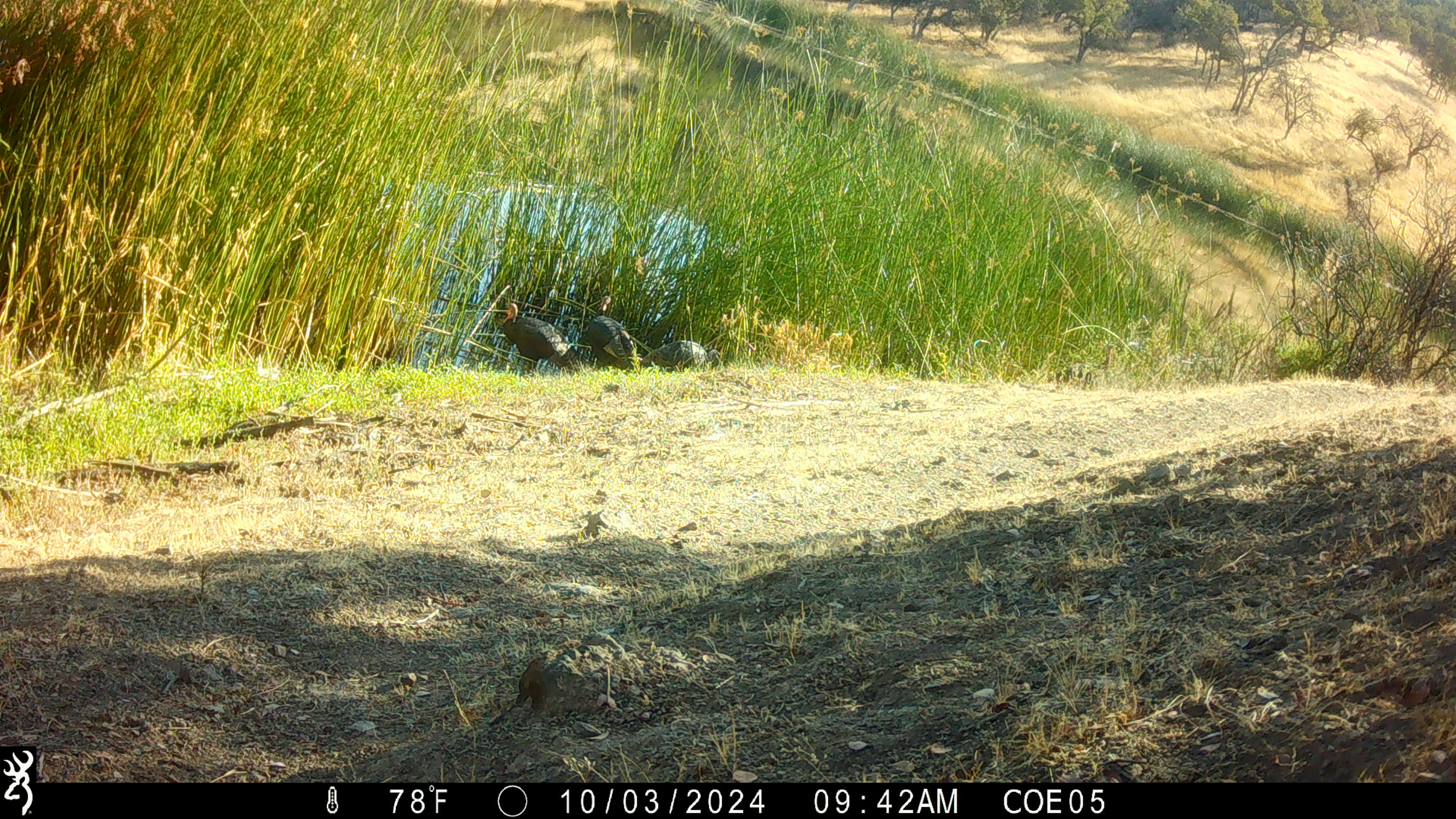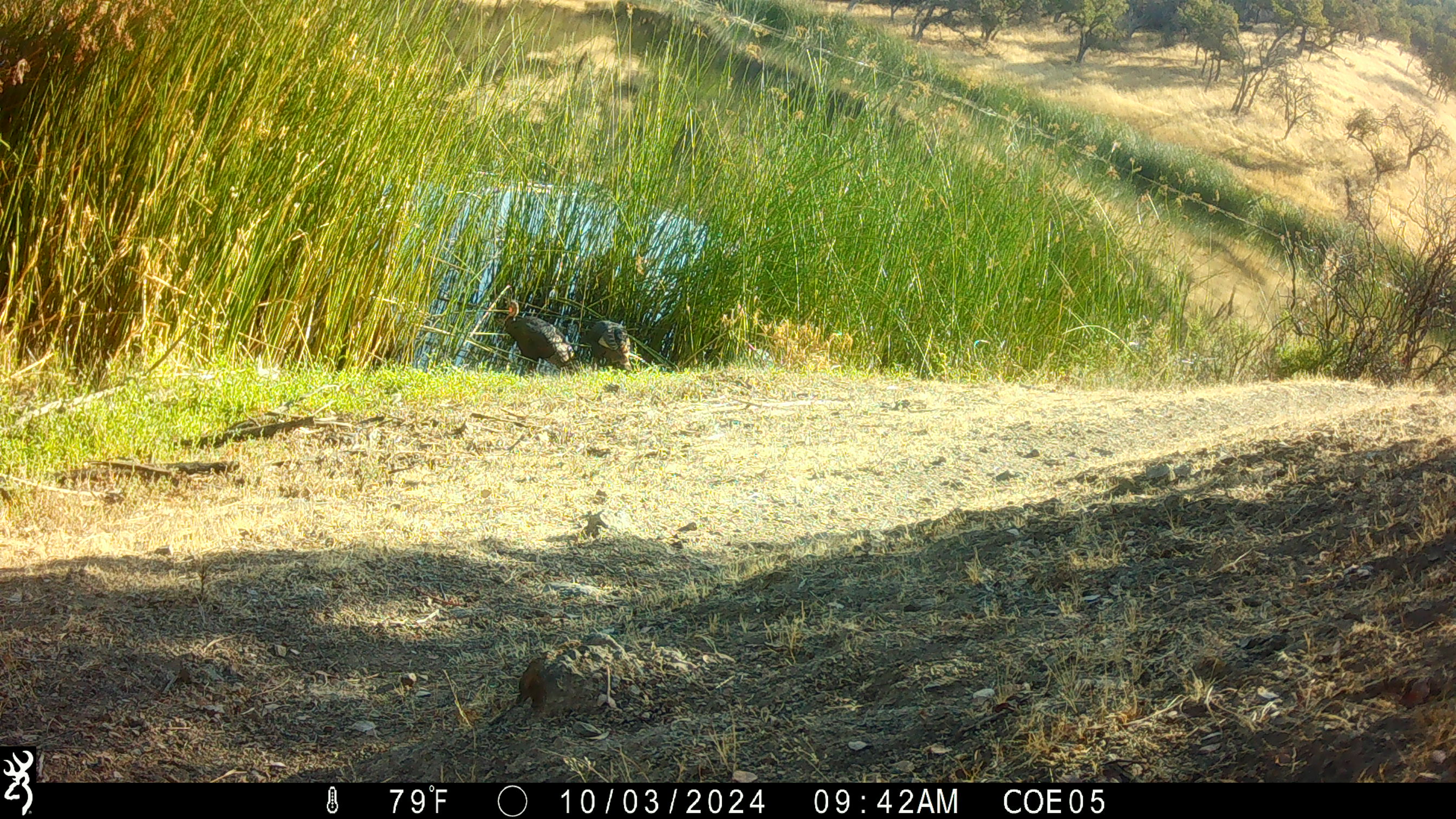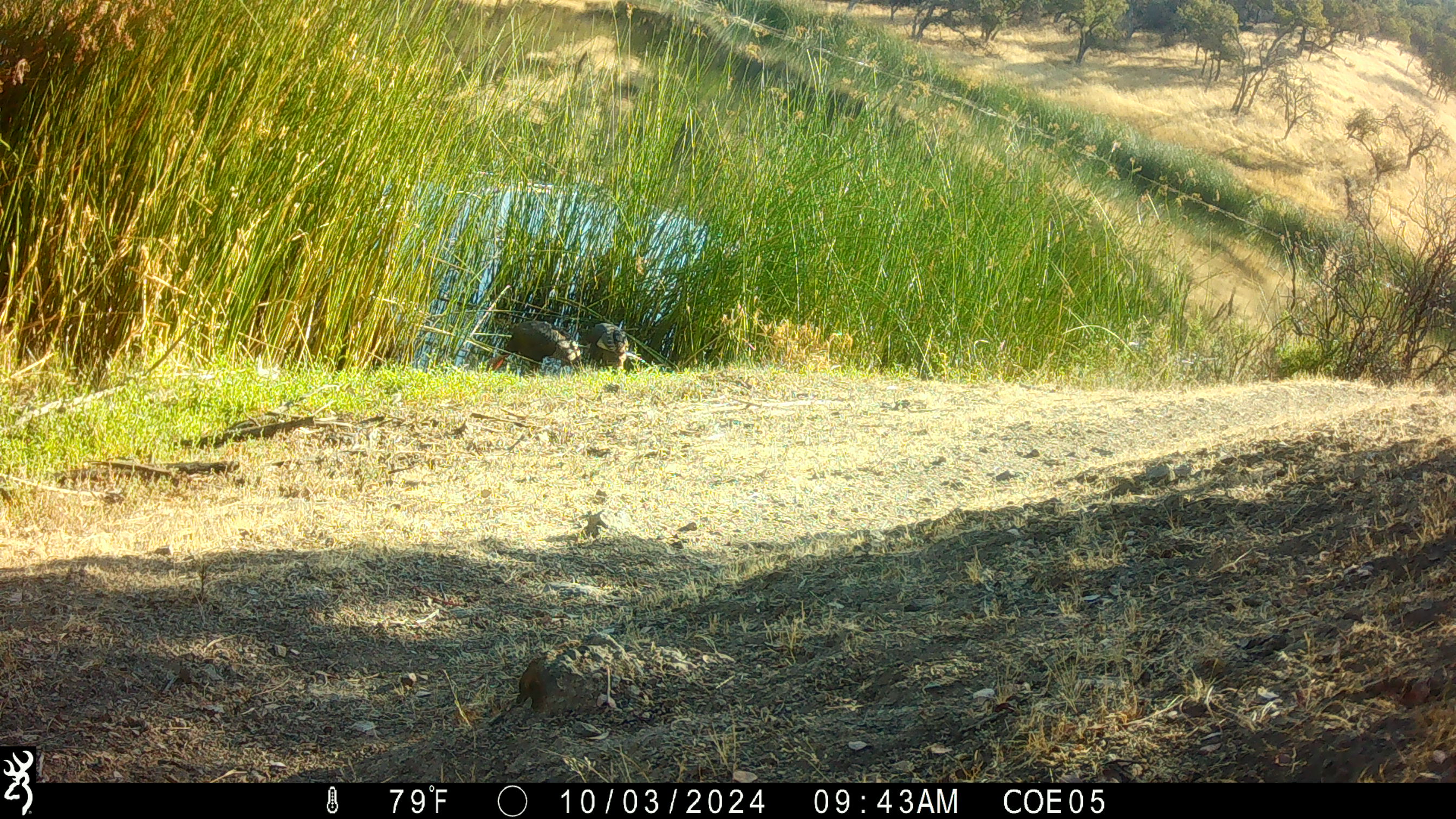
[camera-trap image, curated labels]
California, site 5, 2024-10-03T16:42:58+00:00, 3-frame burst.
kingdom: Animalia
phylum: Chordata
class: Aves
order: Galliformes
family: Phasianidae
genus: Meleagris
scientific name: Meleagris gallopavo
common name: turkey